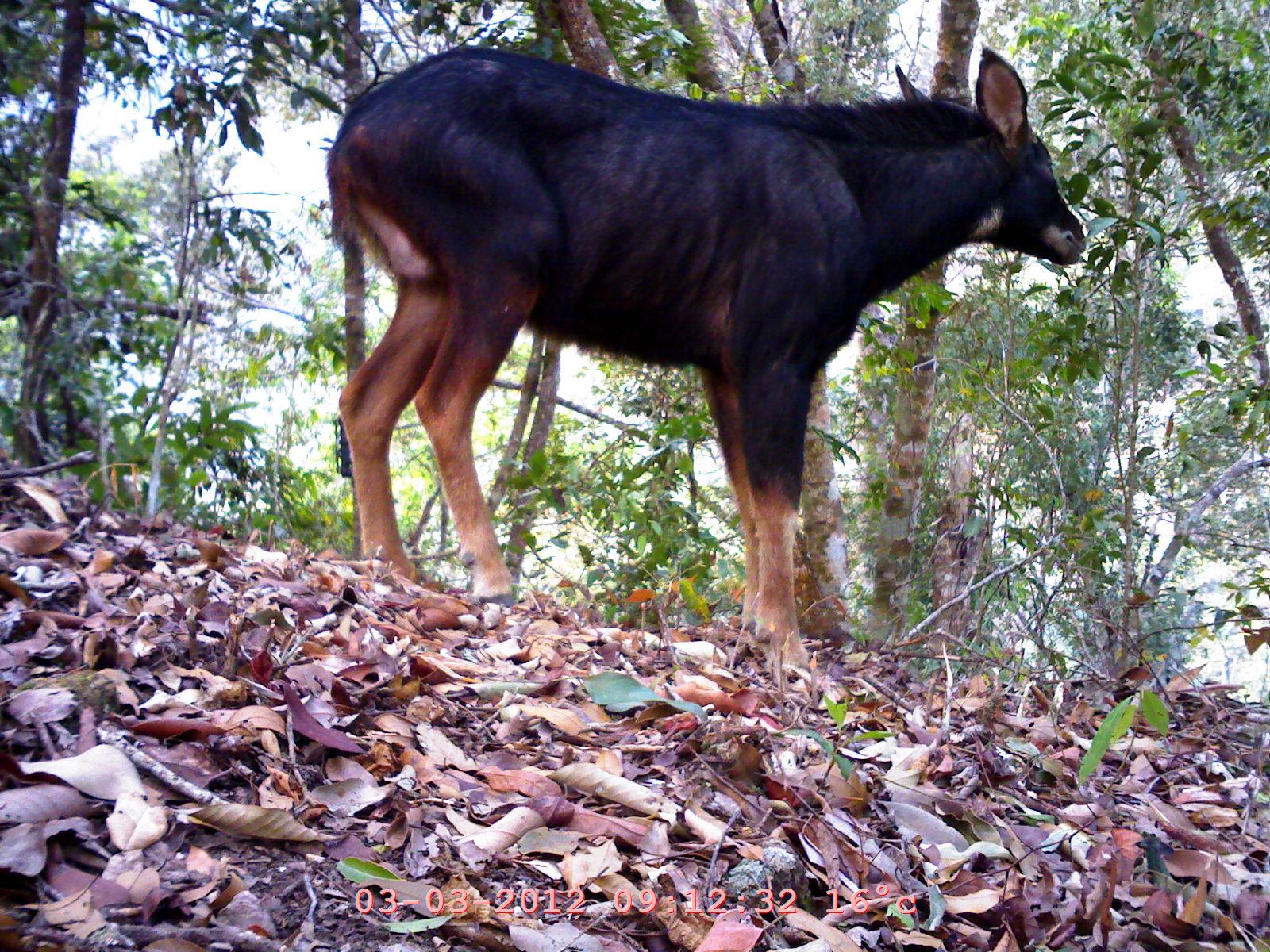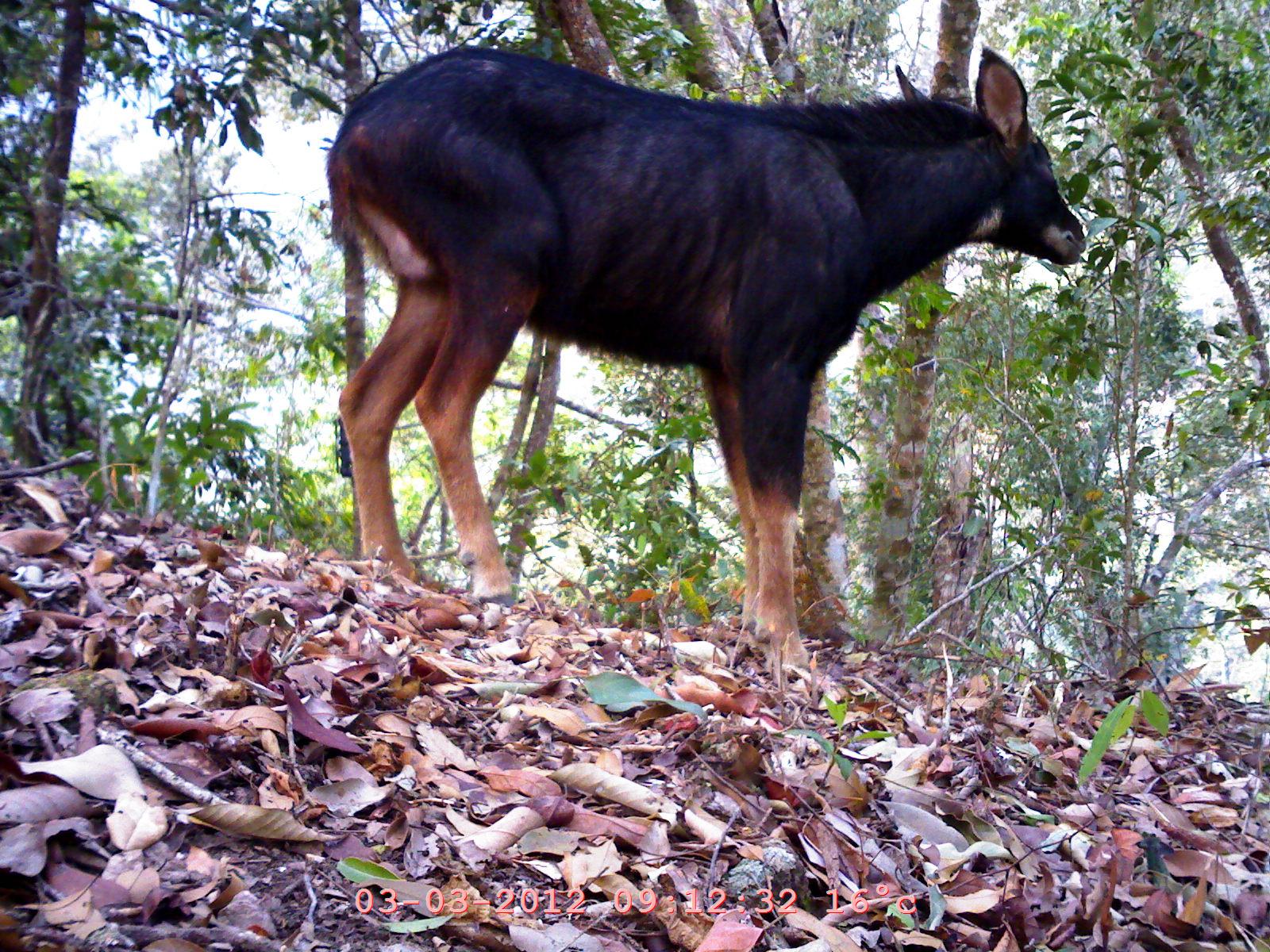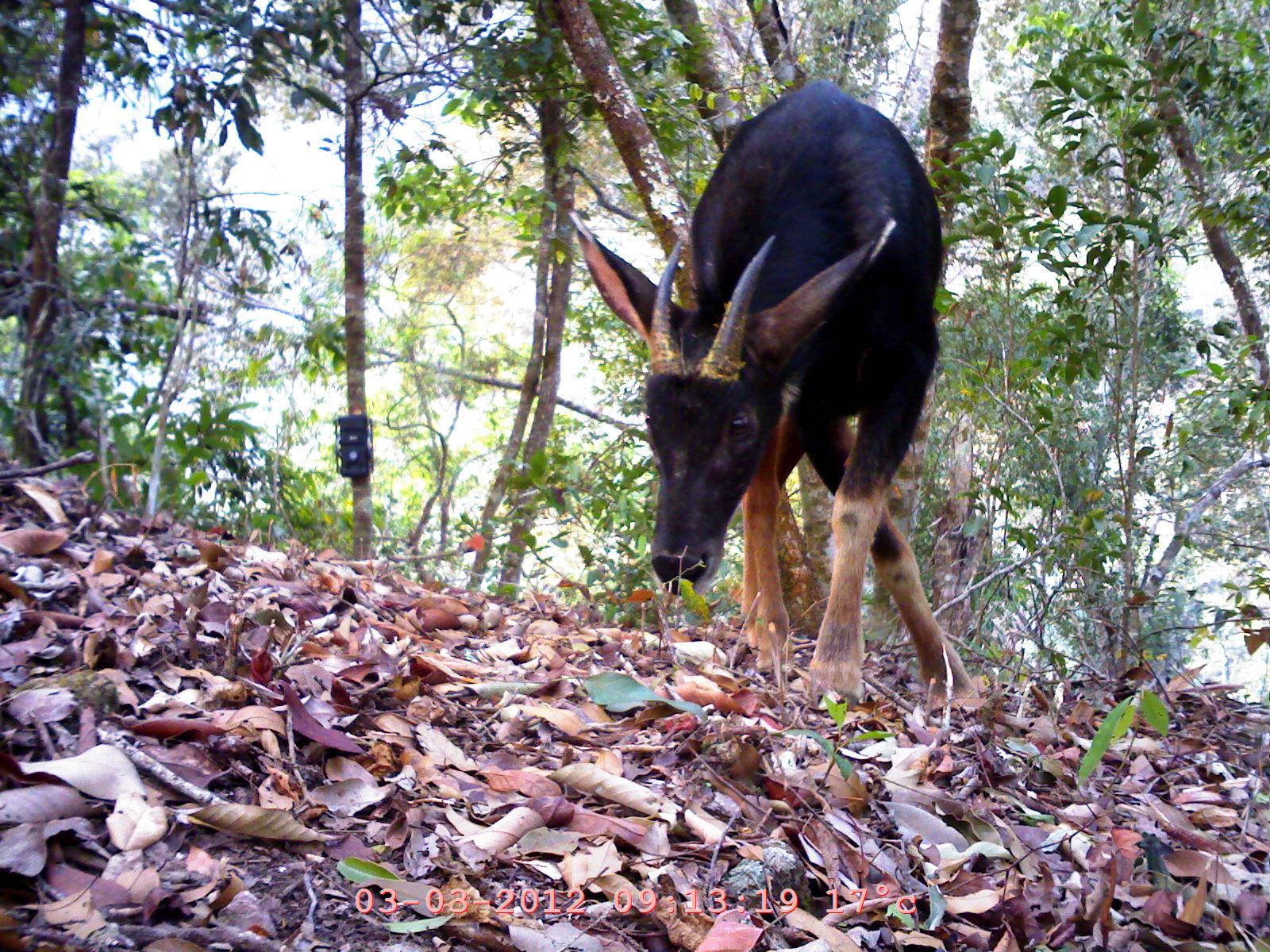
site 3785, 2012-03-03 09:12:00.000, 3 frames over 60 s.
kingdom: Animalia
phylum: Chordata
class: Mammalia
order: Artiodactyla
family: Bovidae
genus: Capricornis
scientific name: Capricornis sumatraensis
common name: chinese serow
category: capricornis milneedwardsii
Capricornis milneedwardsii (chinese serow) (Capricornis sumatraensis), count 1.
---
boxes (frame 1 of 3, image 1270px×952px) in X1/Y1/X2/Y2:
capricornis milneedwardsii: 324/44/1086/676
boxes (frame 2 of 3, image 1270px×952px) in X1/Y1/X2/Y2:
capricornis milneedwardsii: 323/42/1087/670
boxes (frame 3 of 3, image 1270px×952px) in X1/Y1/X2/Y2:
capricornis milneedwardsii: 566/78/979/715